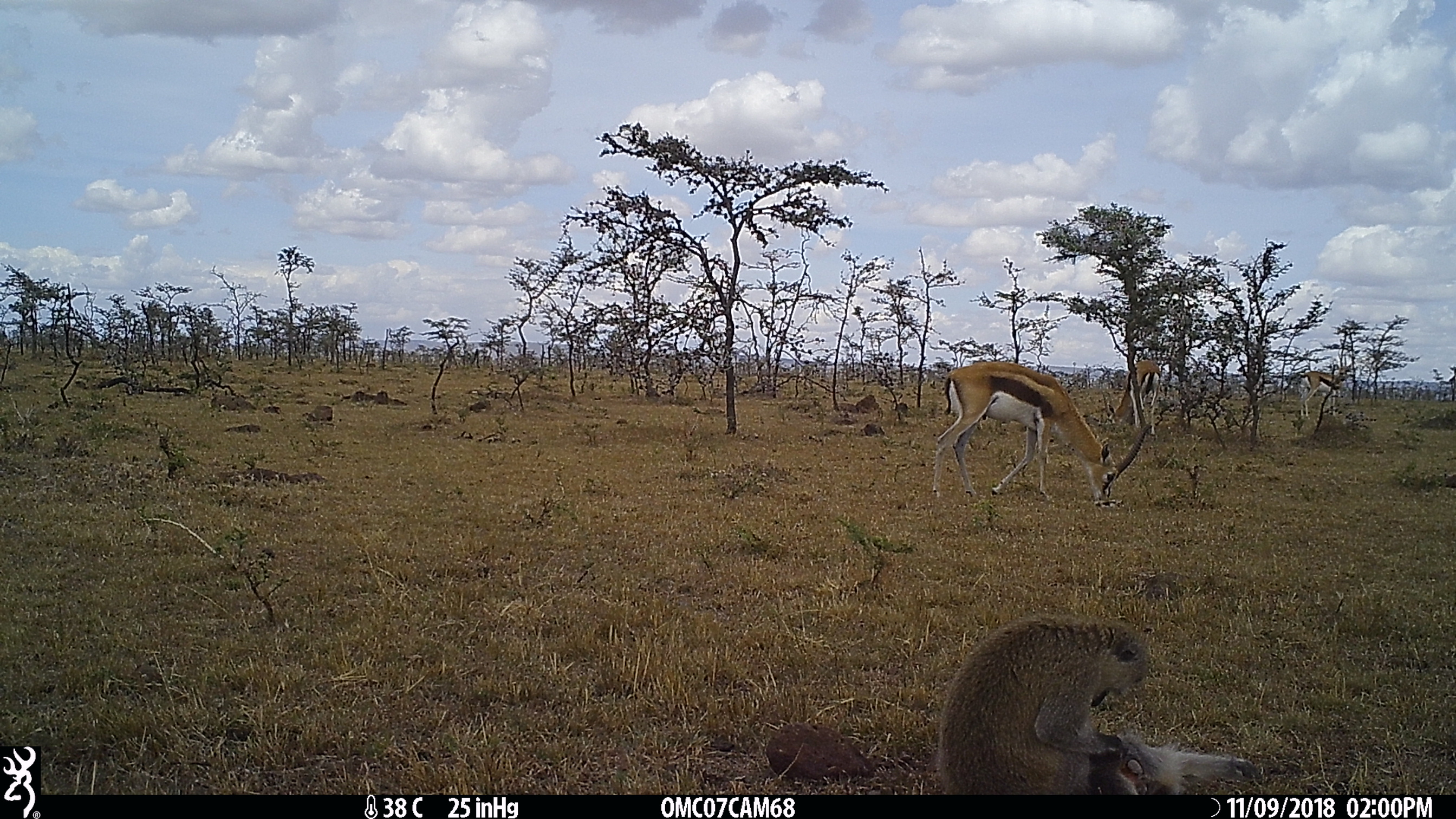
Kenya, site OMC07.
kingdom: Animalia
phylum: Chordata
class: Mammalia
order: Primates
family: Cercopithecidae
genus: Chlorocebus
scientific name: Chlorocebus pygerythrus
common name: vervet monkey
Vervet monkey (Chlorocebus pygerythrus).